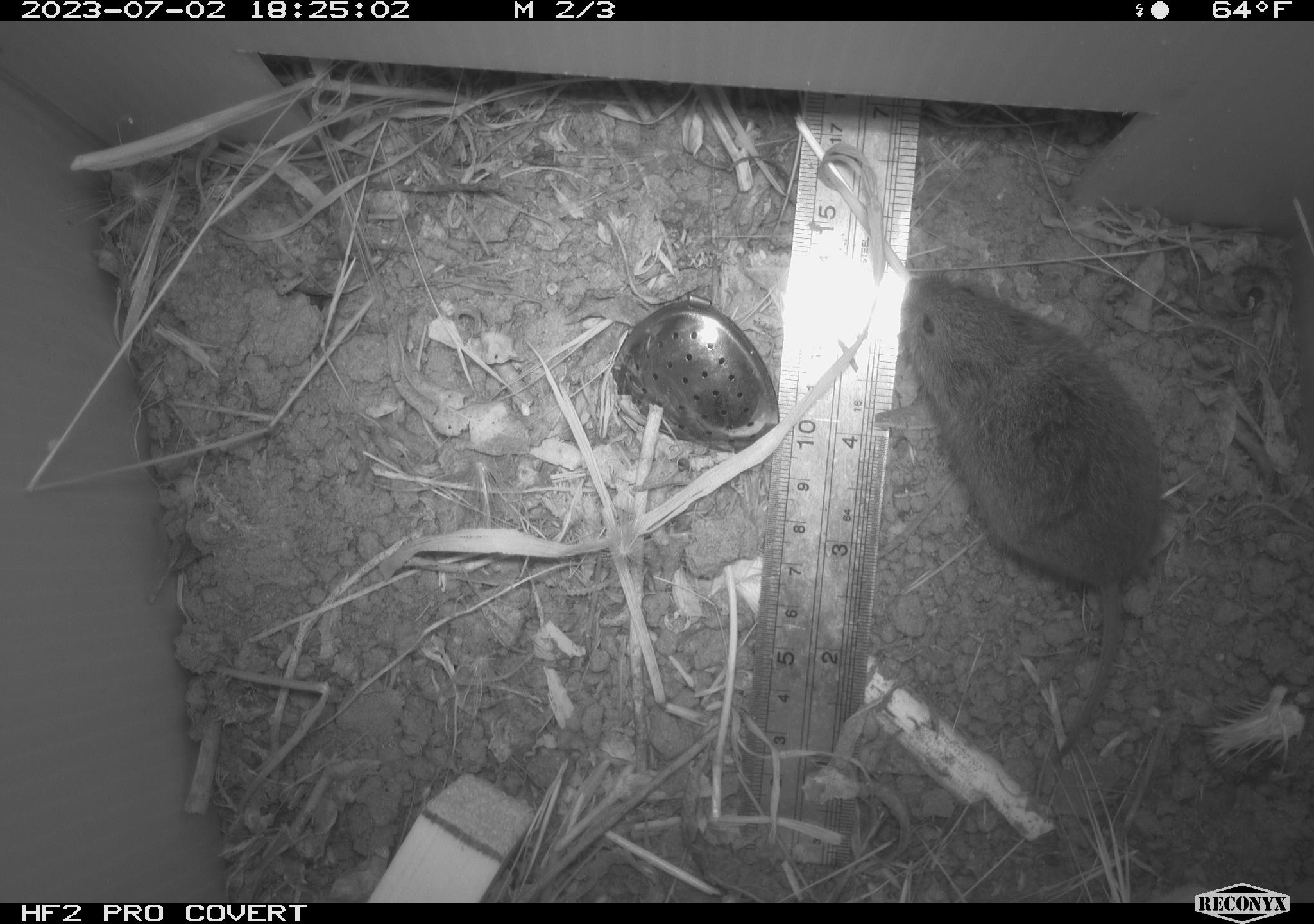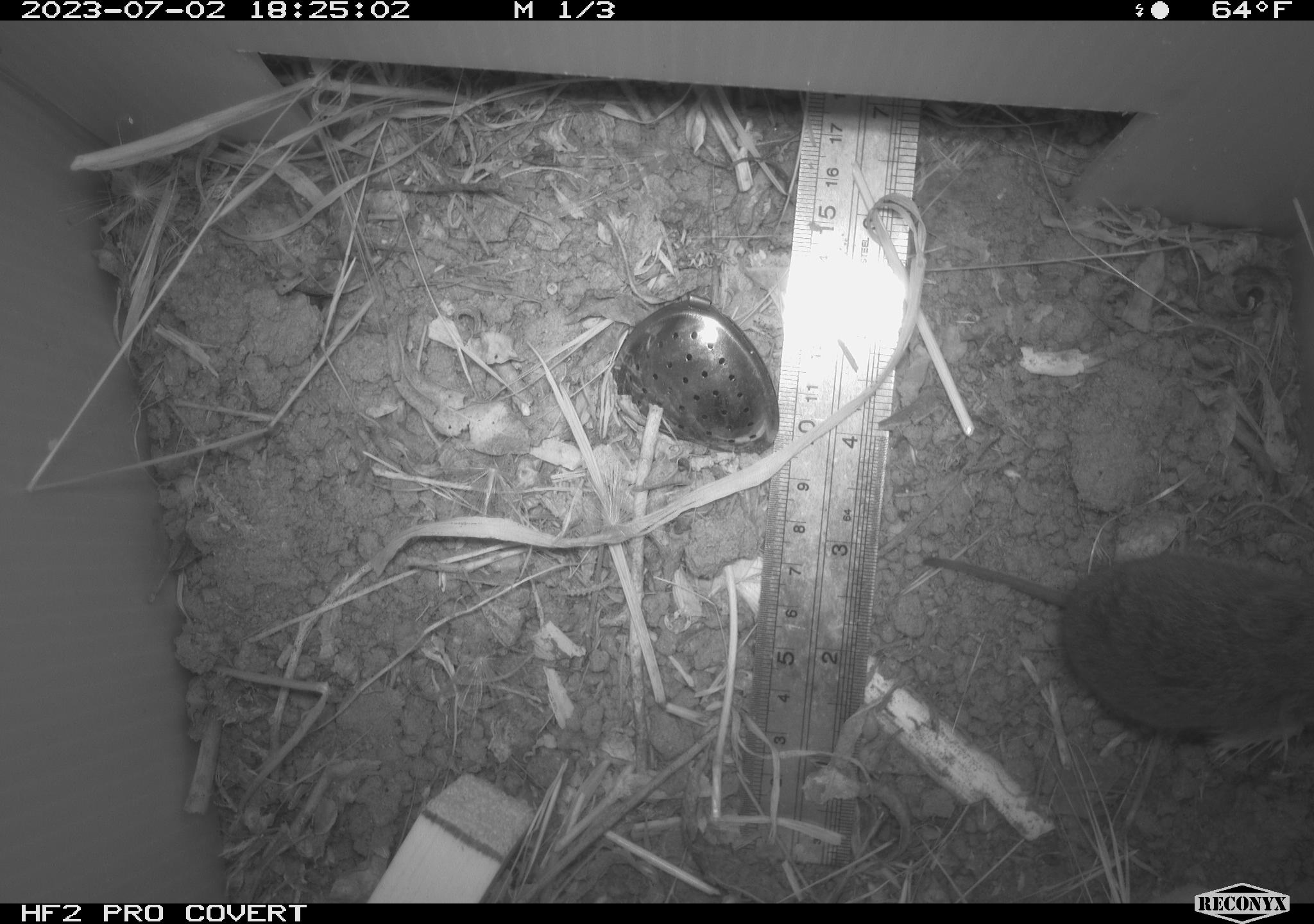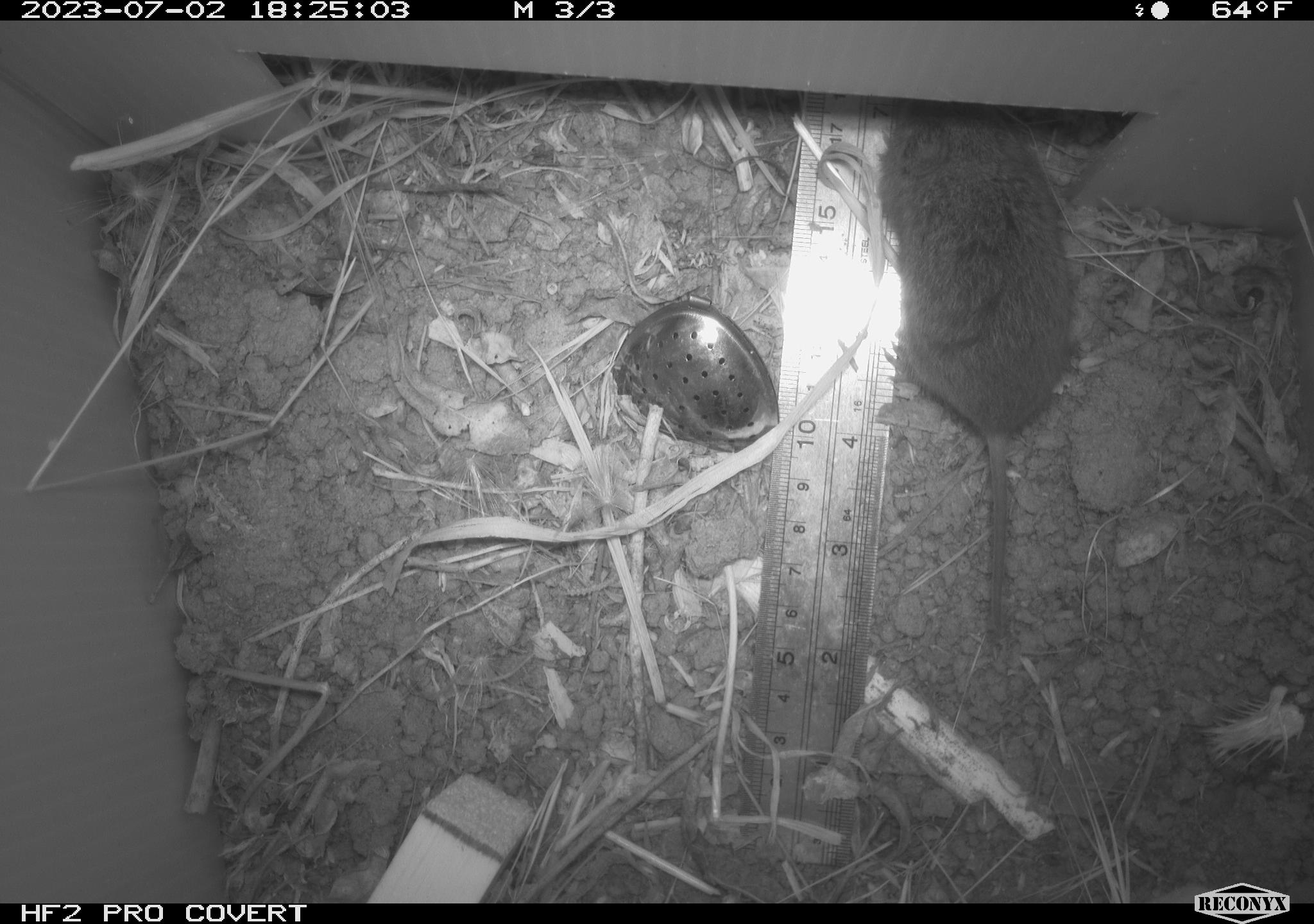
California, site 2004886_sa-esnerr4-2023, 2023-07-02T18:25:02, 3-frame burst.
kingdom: Animalia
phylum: Chordata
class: Mammalia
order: Rodentia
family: Cricetidae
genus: Microtus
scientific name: Microtus californicus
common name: california vole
California vole (Microtus californicus).